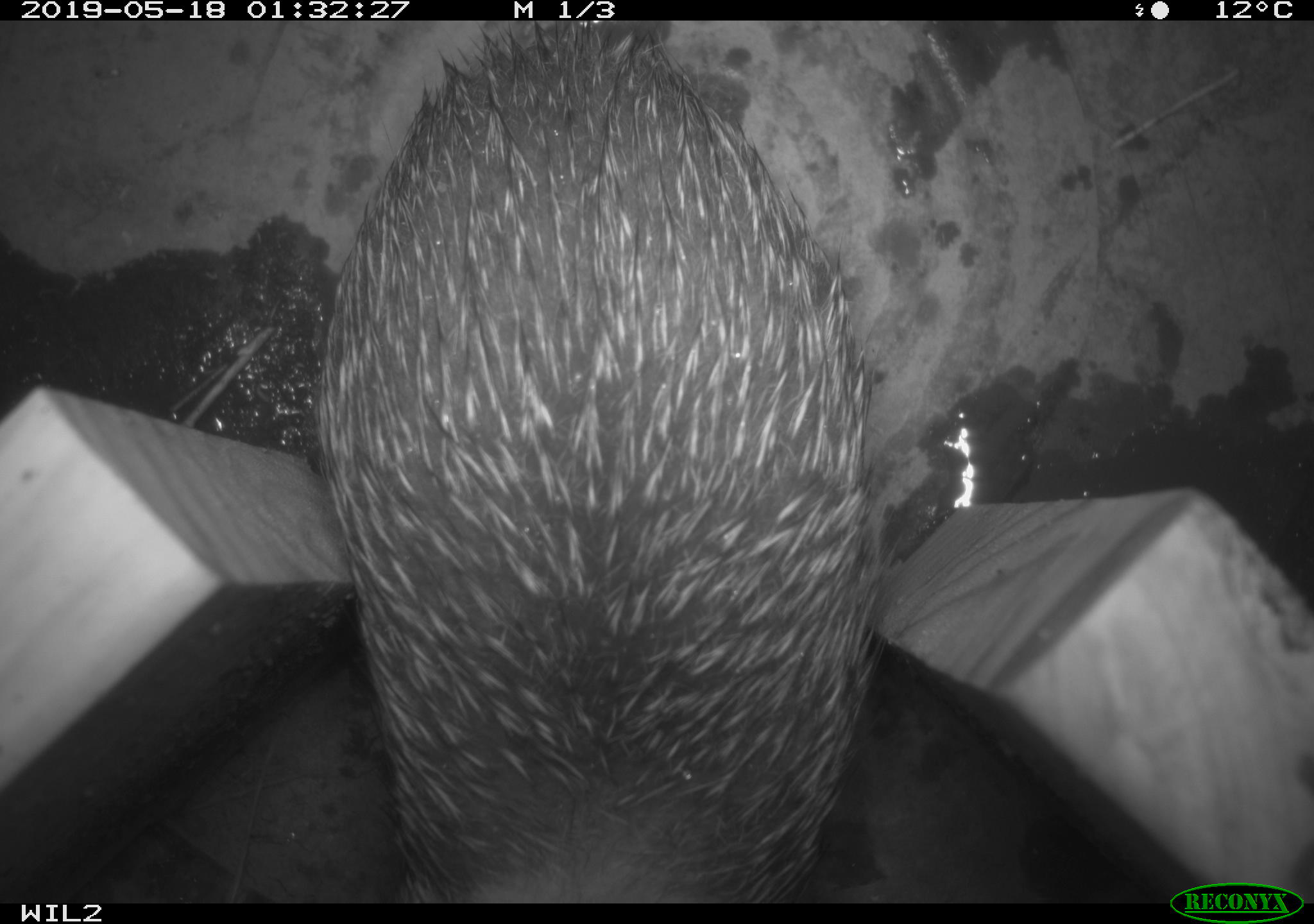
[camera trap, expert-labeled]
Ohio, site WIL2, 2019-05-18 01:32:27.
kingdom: Animalia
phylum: Chordata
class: Mammalia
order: Lagomorpha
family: Leporidae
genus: Sylvilagus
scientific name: Sylvilagus floridanus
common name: eastern cottontail